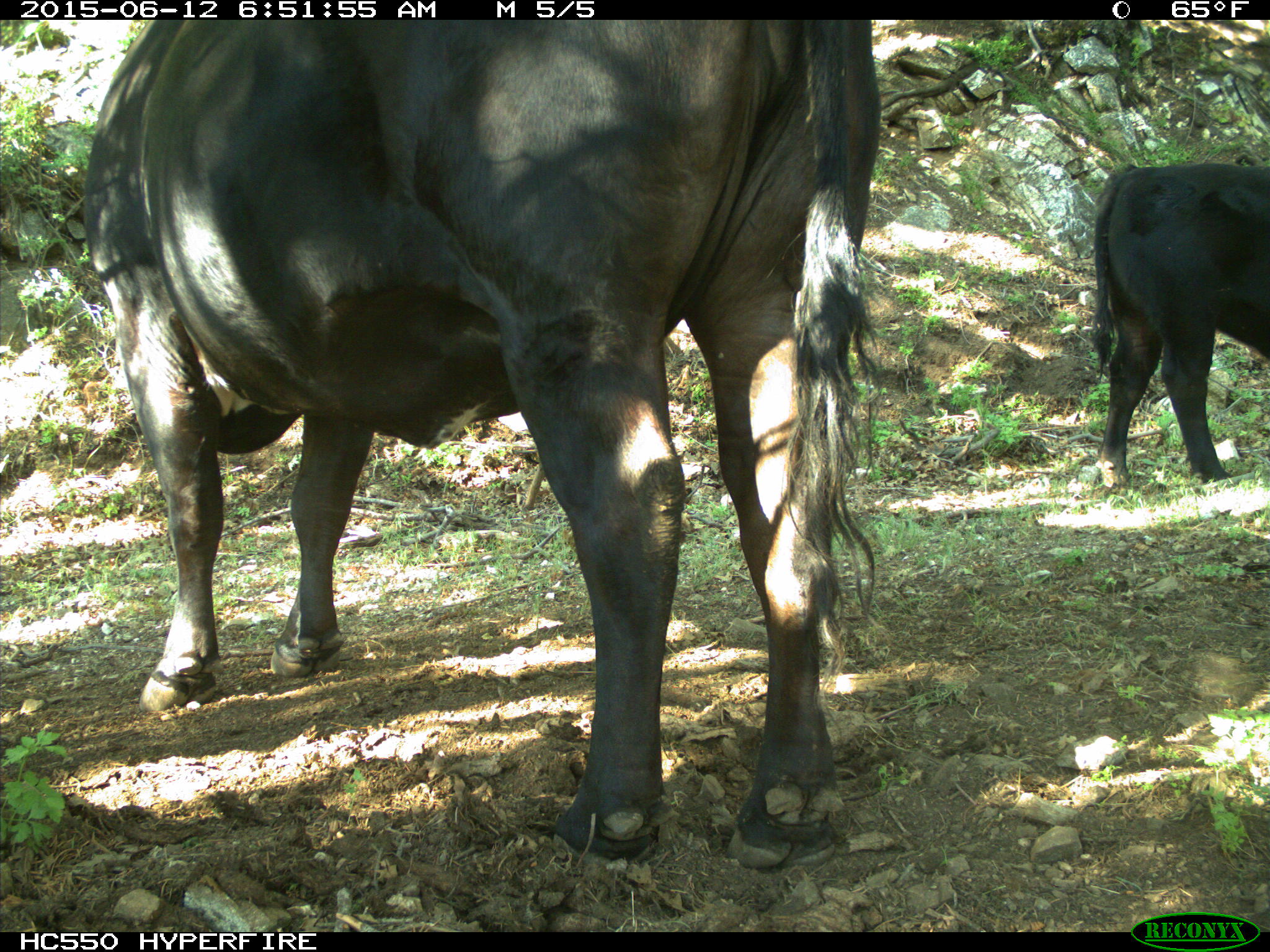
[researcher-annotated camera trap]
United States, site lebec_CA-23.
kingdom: Animalia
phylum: Chordata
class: Mammalia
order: Artiodactyla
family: Bovidae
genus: Bos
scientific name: Bos taurus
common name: domestic cow